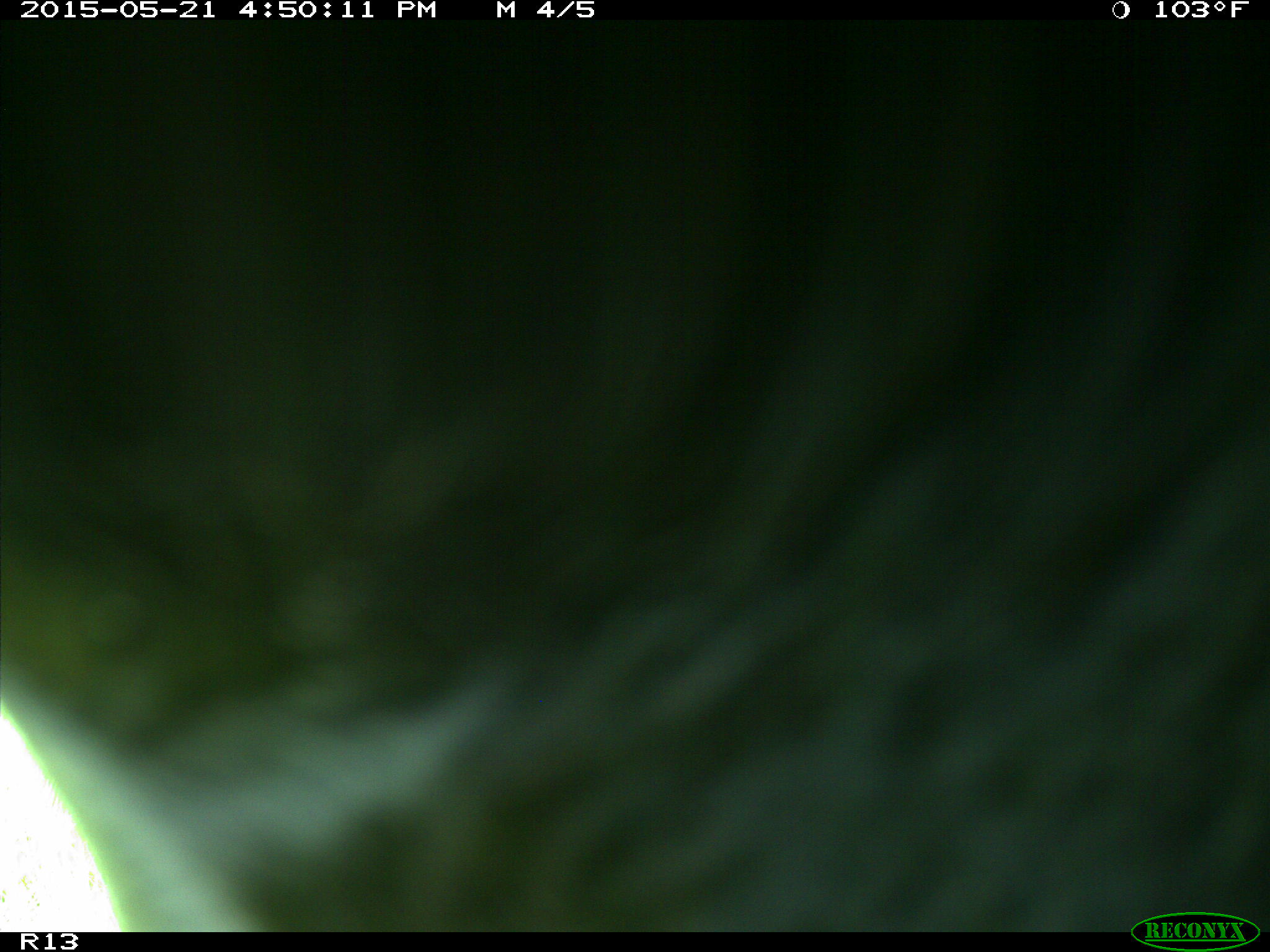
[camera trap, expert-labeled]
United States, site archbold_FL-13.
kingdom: Animalia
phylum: Chordata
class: Mammalia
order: Artiodactyla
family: Bovidae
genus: Bos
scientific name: Bos taurus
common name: domestic cow